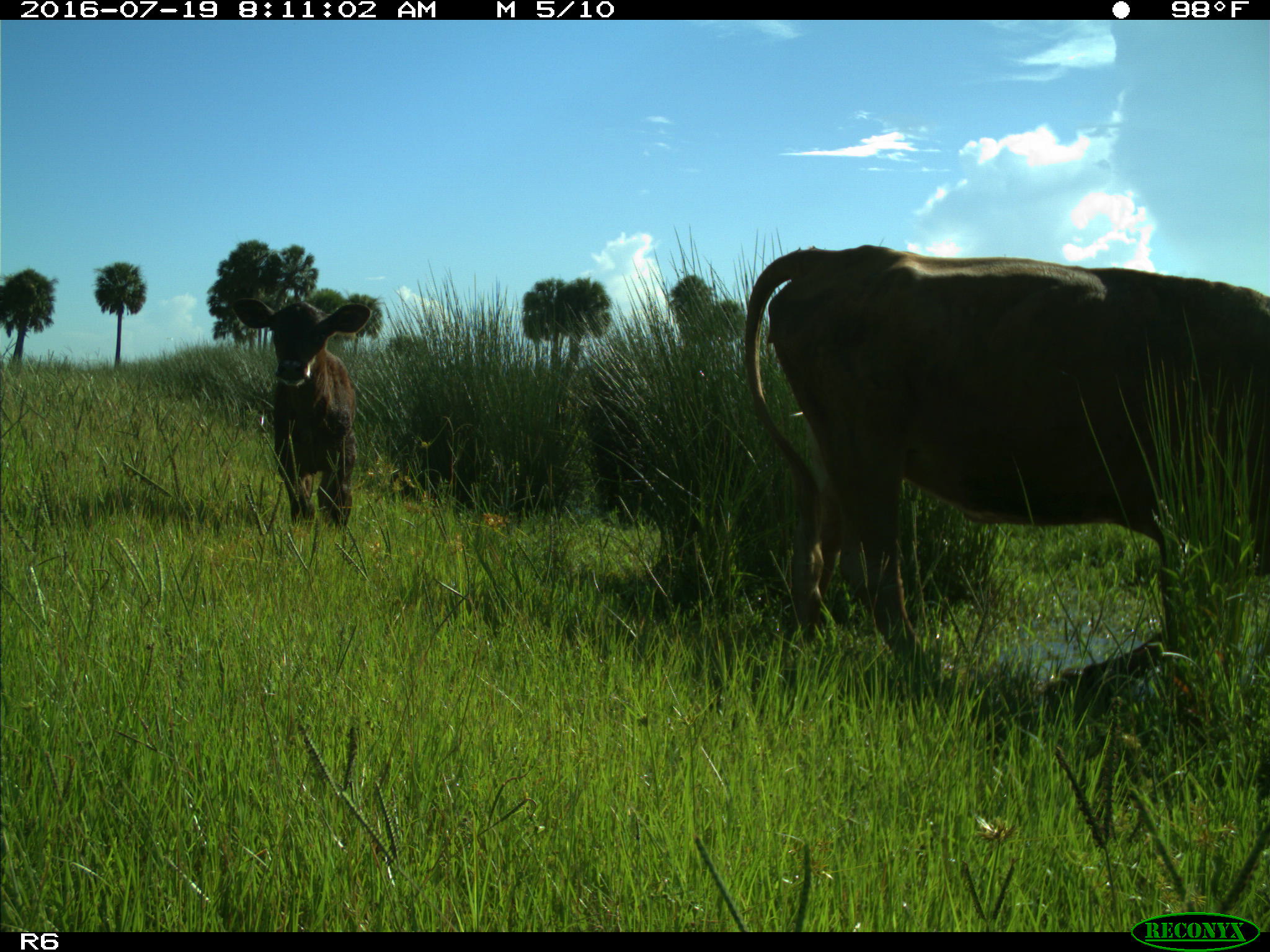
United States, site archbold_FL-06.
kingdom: Animalia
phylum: Chordata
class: Mammalia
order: Artiodactyla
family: Bovidae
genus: Bos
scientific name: Bos taurus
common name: domestic cow